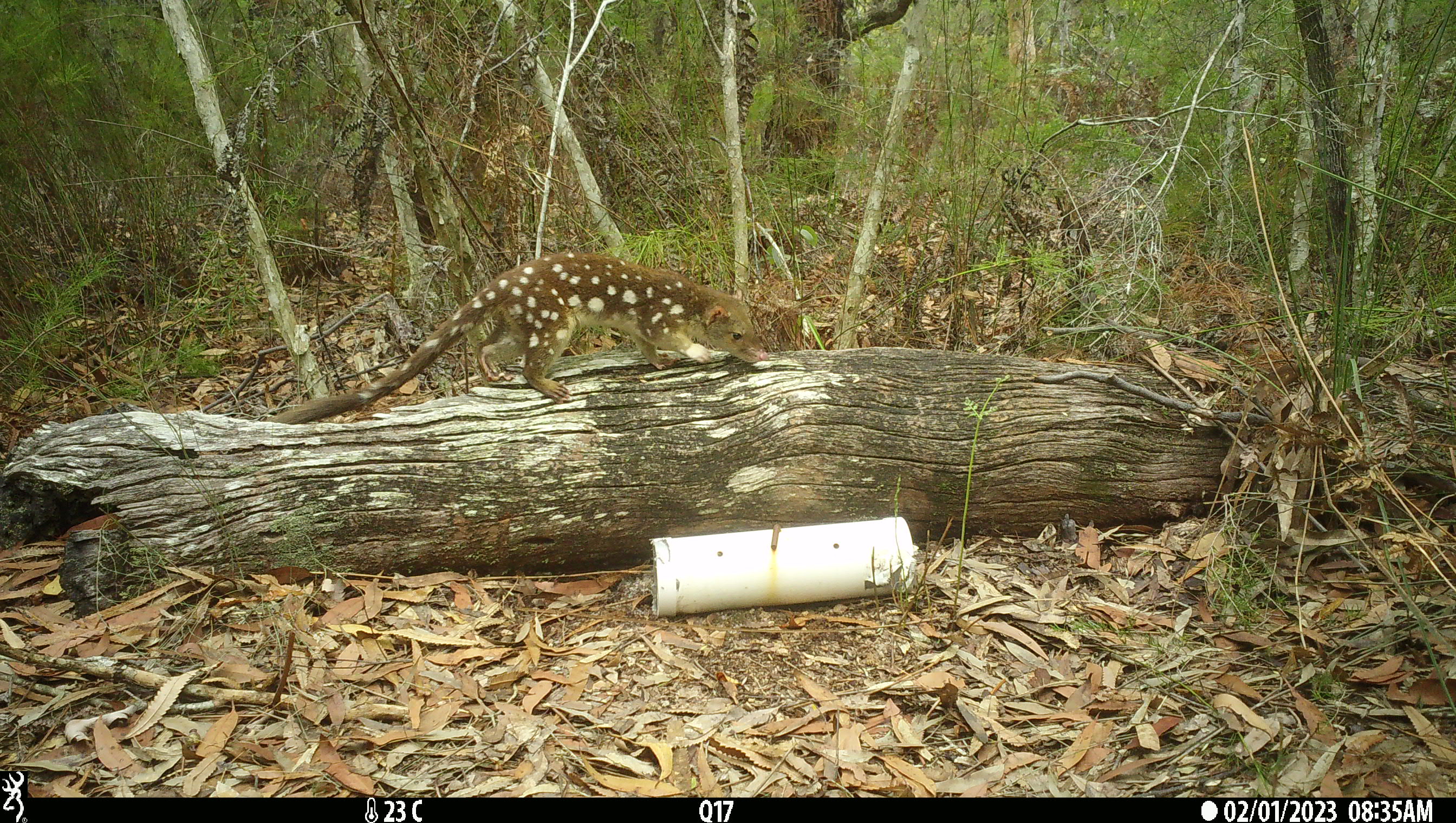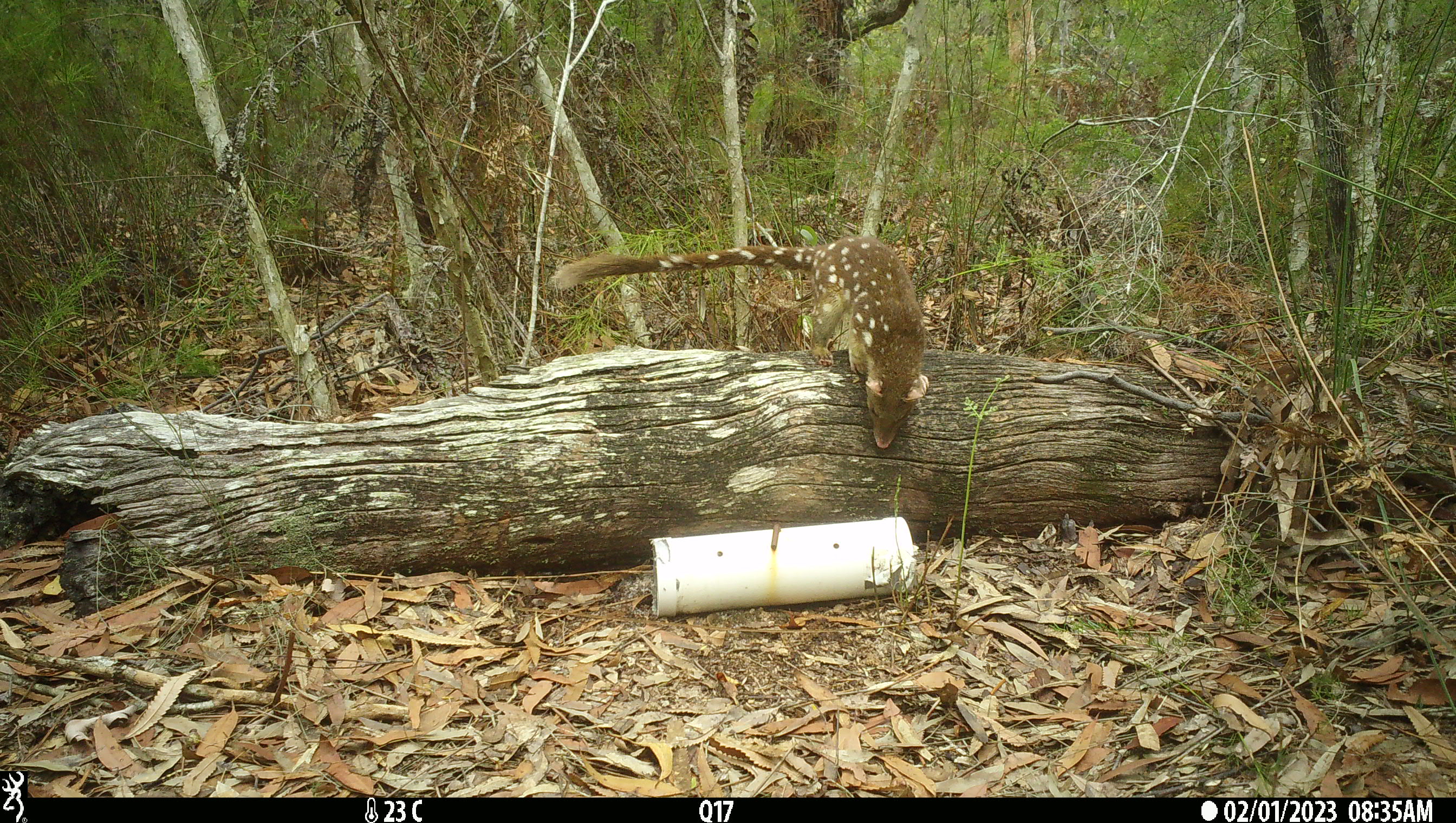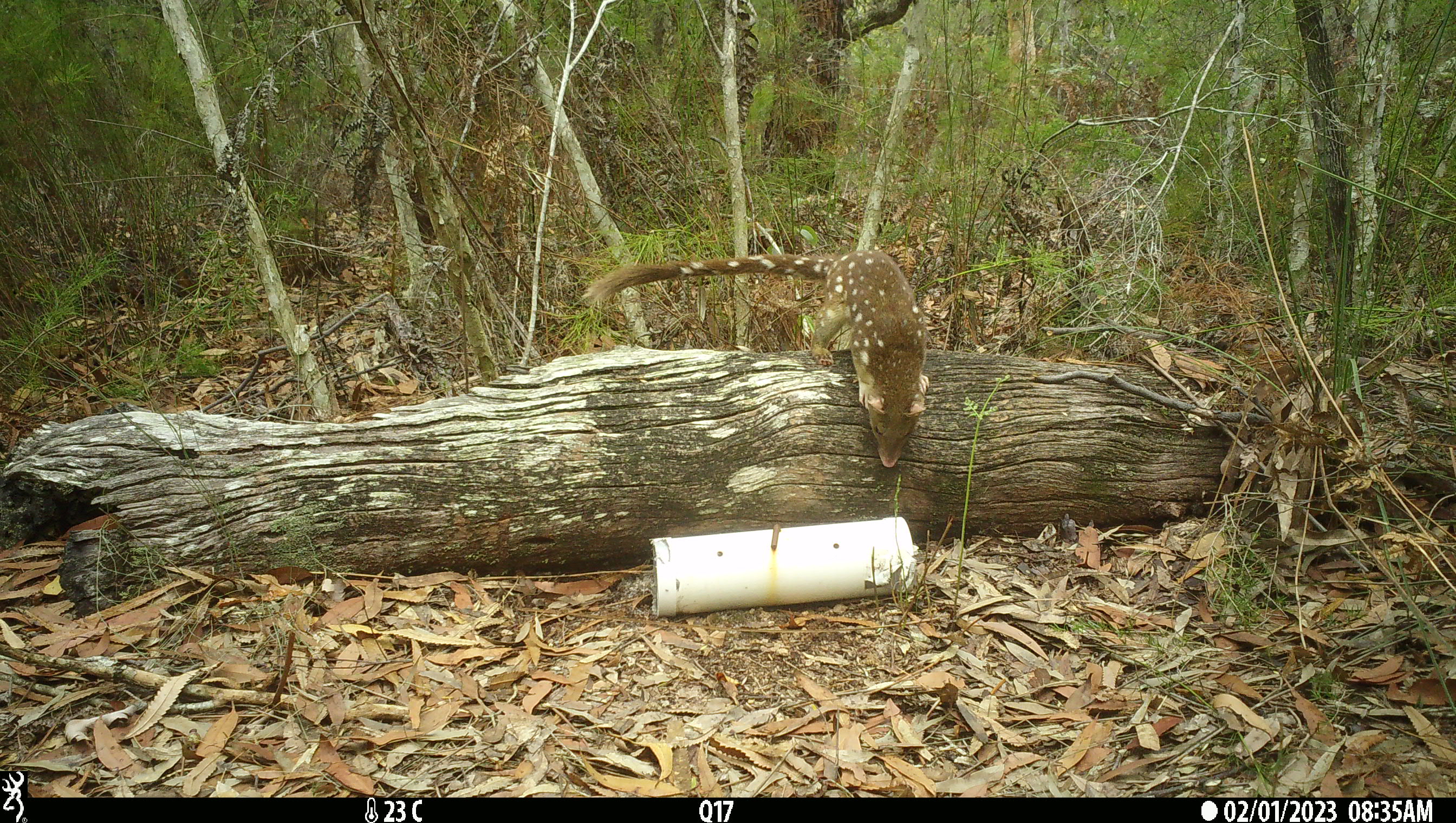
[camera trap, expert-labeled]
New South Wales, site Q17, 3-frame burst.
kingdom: Animalia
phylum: Chordata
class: Mammalia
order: Dasyuromorphia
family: Dasyuridae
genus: Dasyurus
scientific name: Dasyurus maculatus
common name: spotted-tailed quoll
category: quoll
Quoll (spotted-tailed quoll) (Dasyurus maculatus).